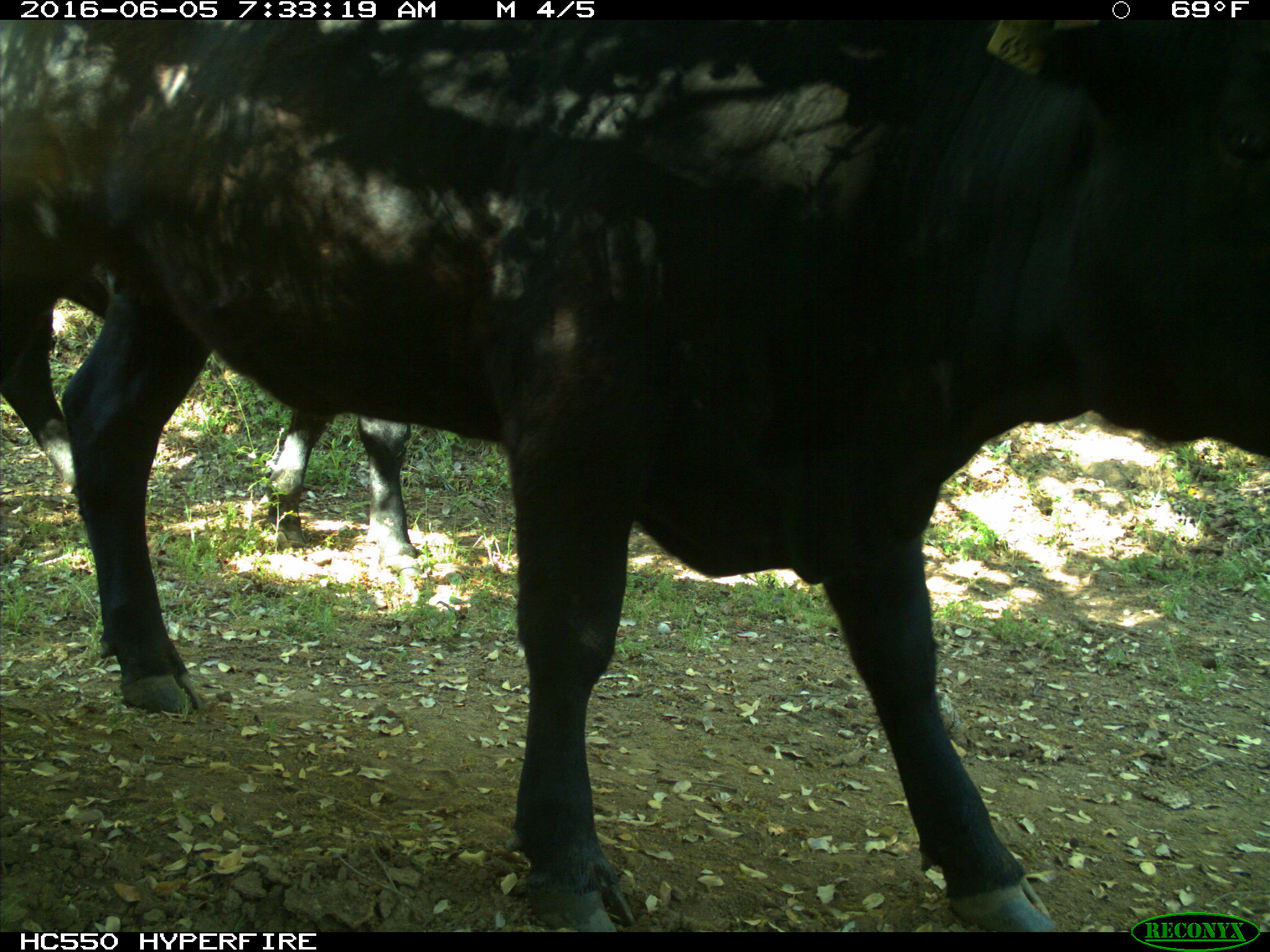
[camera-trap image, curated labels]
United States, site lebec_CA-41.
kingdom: Animalia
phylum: Chordata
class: Mammalia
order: Artiodactyla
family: Bovidae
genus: Bos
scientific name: Bos taurus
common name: domestic cow